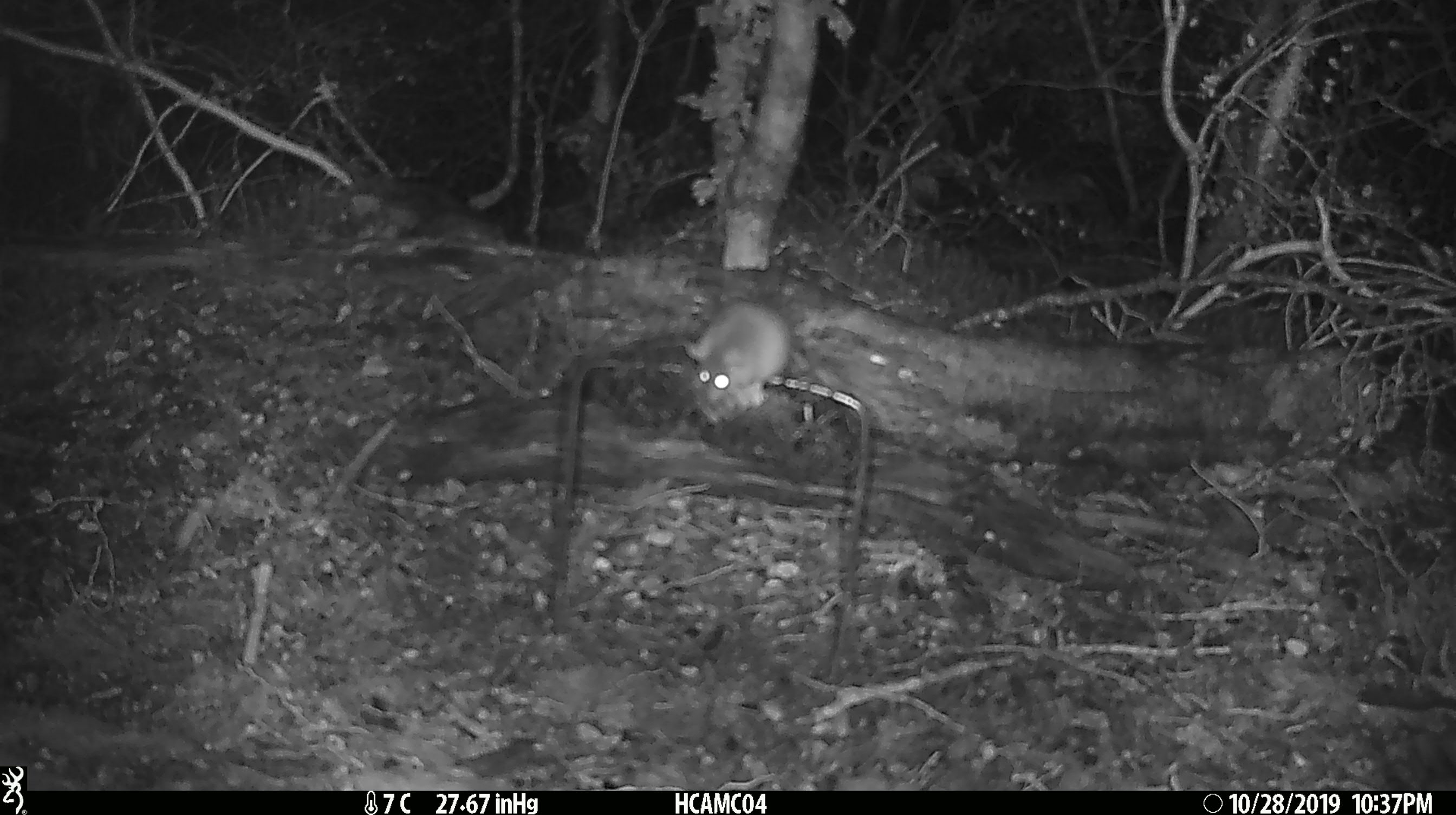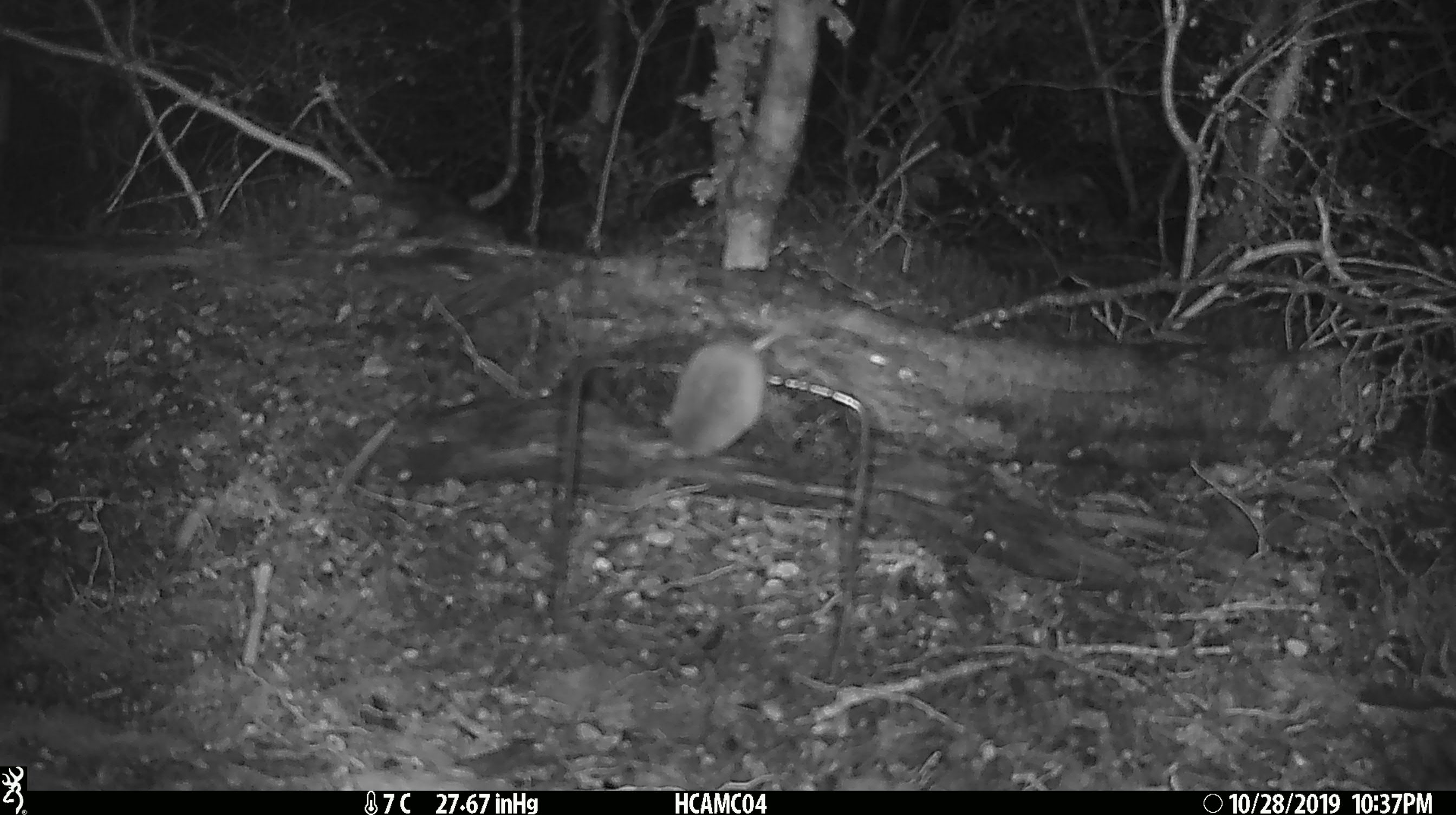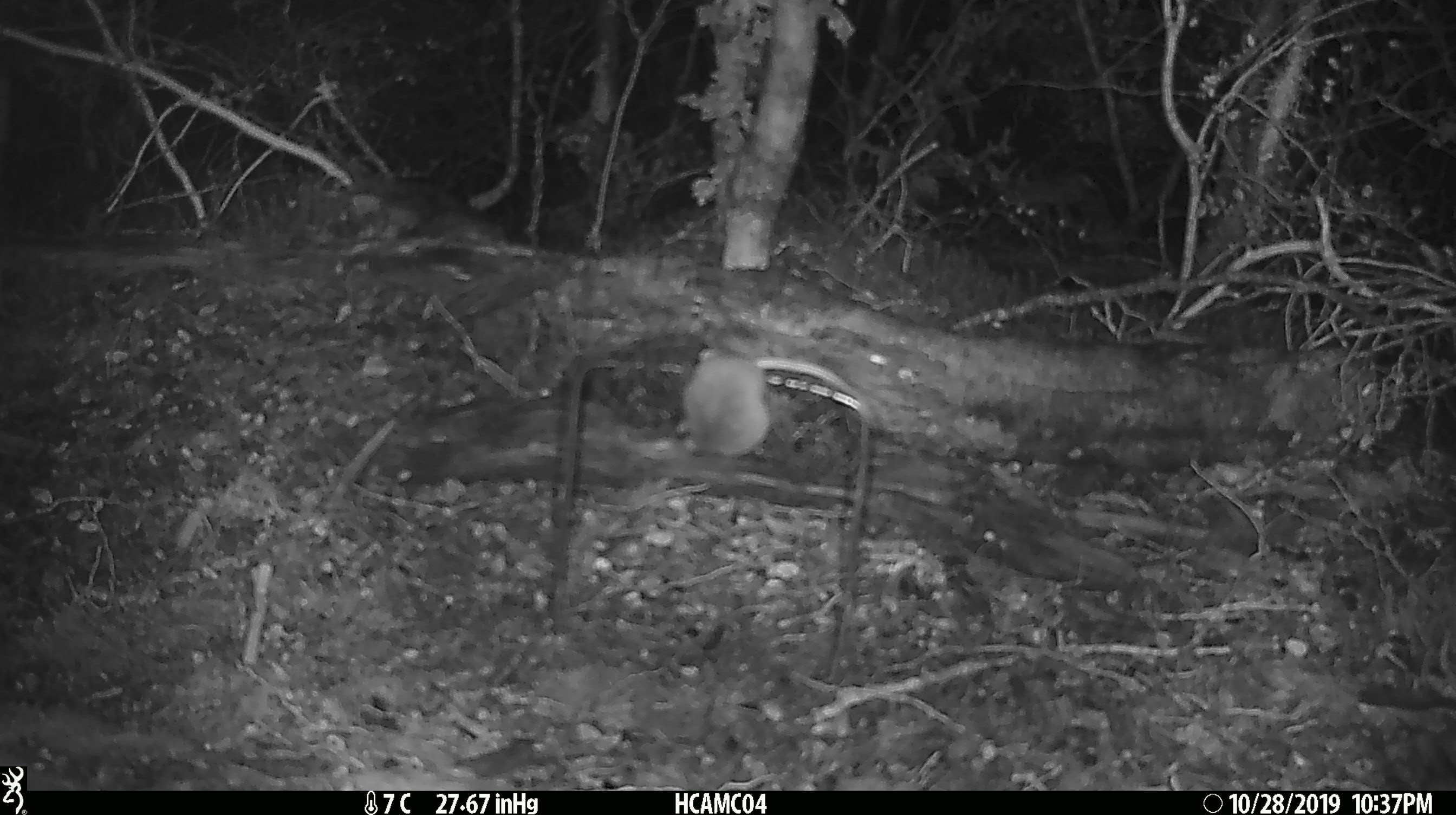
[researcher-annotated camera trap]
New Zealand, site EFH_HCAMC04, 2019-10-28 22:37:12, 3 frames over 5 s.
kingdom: Animalia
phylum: Chordata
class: Mammalia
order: Rodentia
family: Muridae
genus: Mus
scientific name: Mus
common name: mouse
Mouse (Mus).